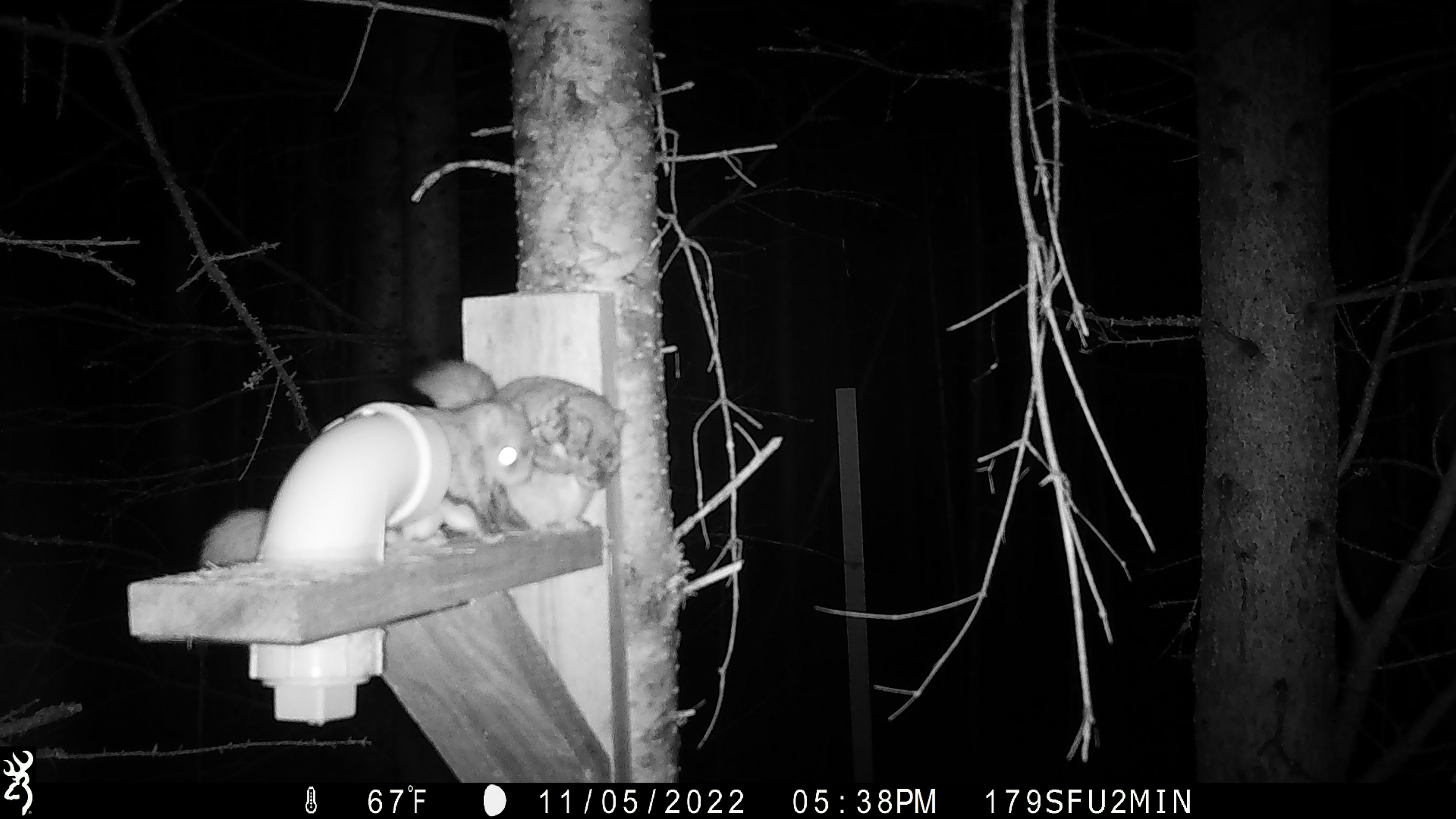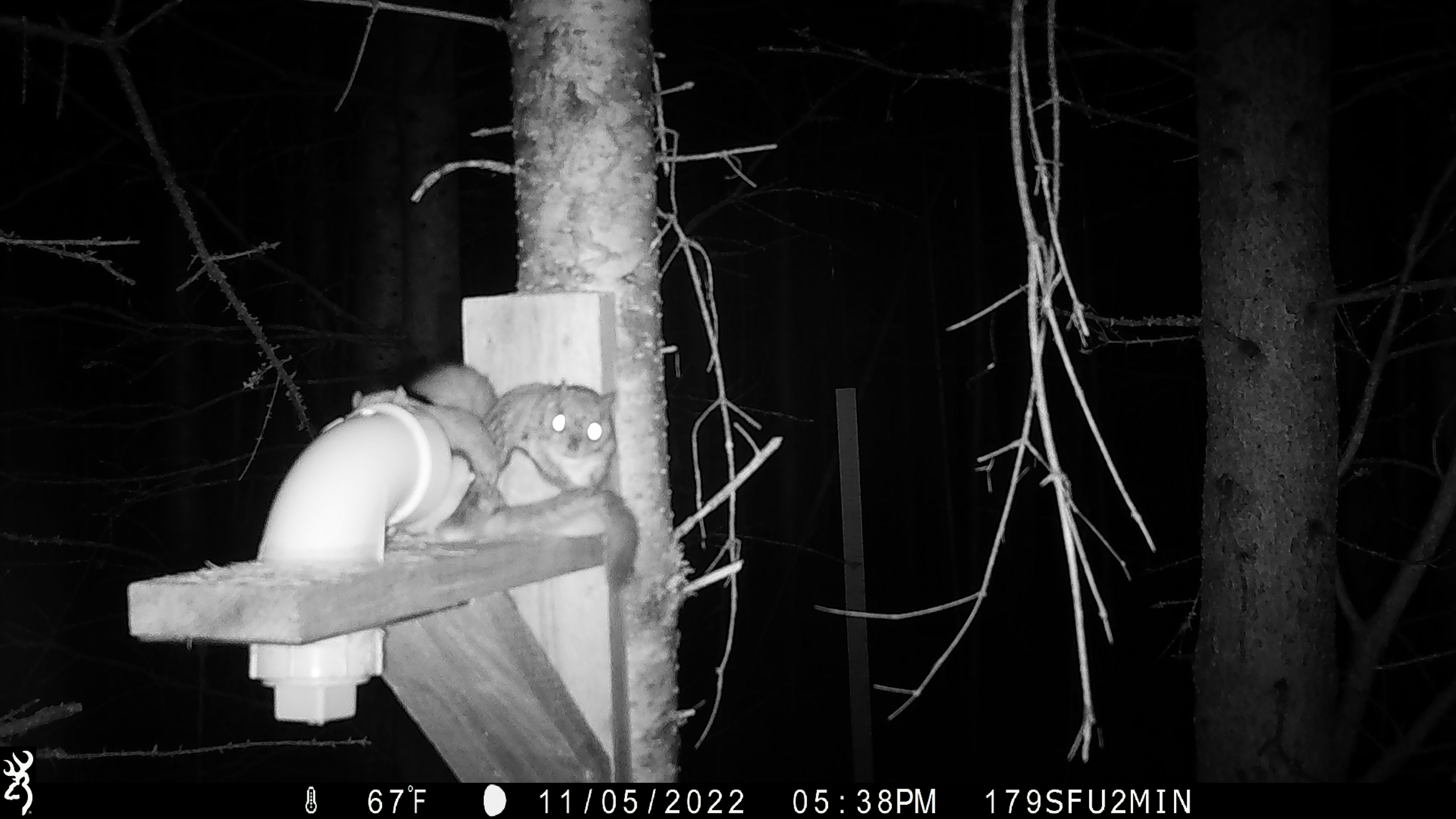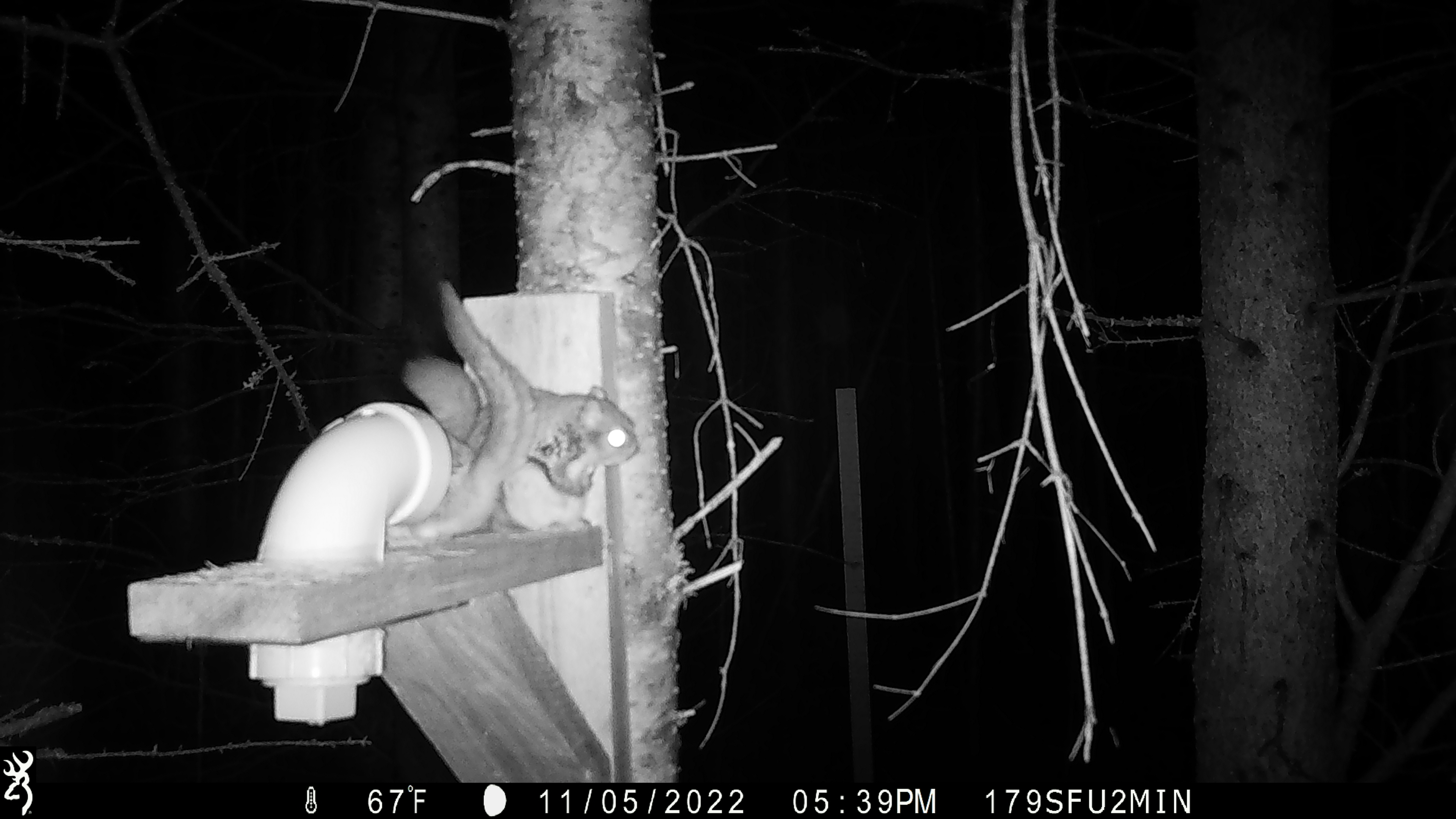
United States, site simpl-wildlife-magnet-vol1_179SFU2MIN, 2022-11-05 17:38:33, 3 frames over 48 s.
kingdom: Animalia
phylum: Chordata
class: Mammalia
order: Rodentia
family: Sciuridae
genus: Glaucomys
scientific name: Glaucomys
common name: flying squirrel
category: flying squirrel sp.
Flying squirrel sp. (flying squirrel) (Glaucomys).